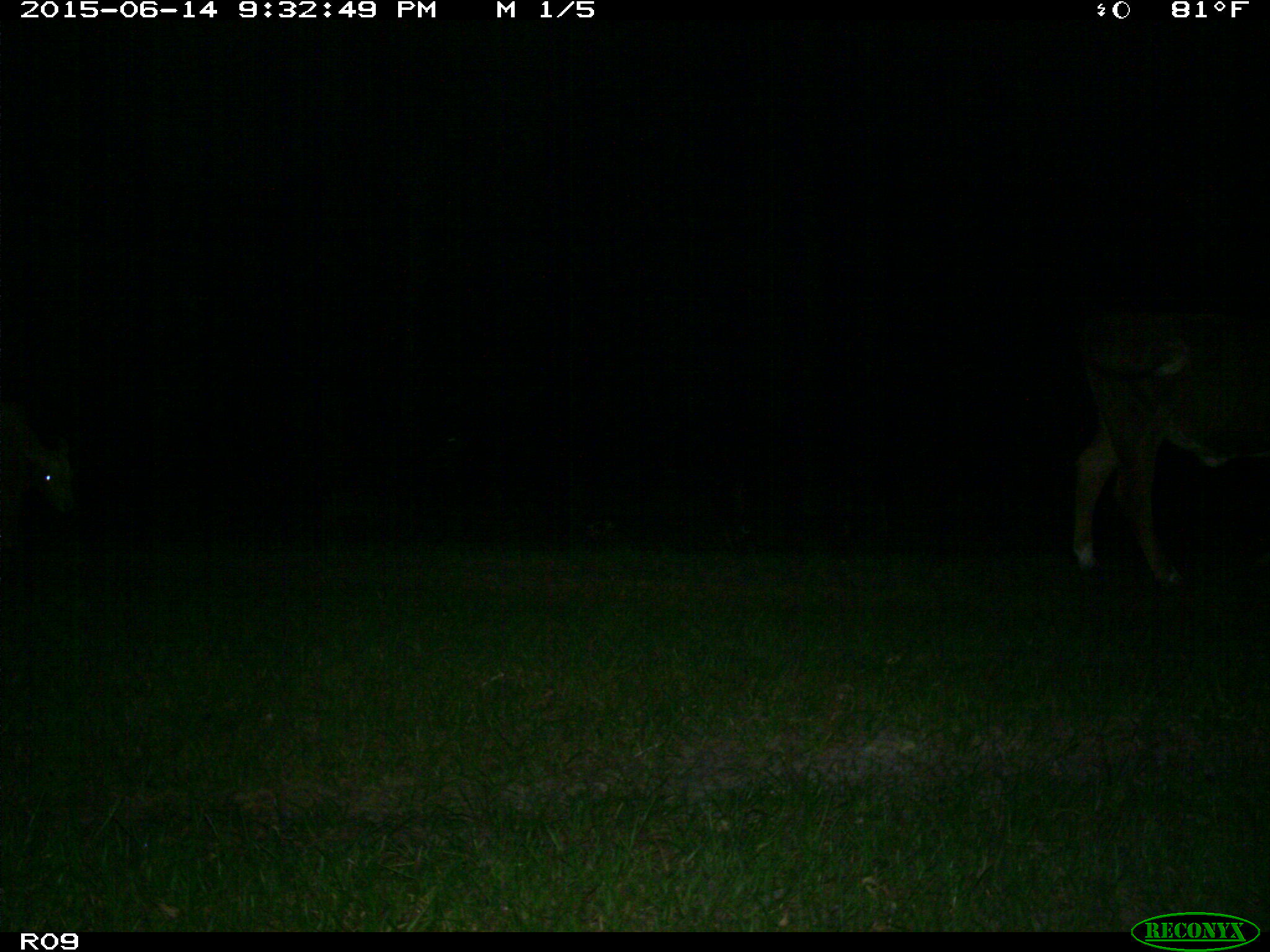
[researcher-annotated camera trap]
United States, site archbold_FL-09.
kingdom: Animalia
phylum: Chordata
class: Mammalia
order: Artiodactyla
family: Bovidae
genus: Bos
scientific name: Bos taurus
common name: domestic cow